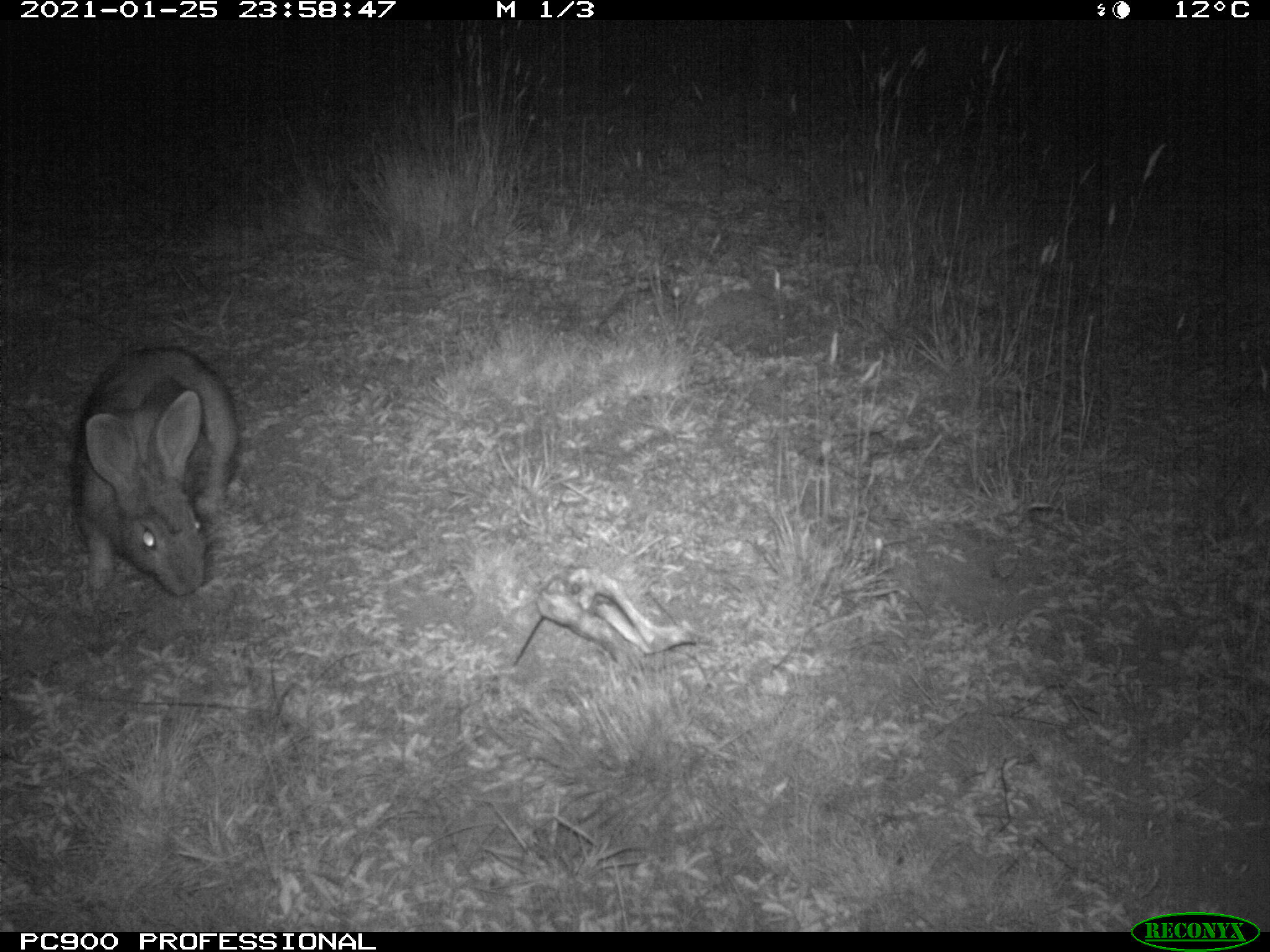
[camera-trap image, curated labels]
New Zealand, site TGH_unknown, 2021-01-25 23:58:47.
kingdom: Animalia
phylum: Chordata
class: Mammalia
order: Lagomorpha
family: Leporidae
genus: Oryctolagus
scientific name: Oryctolagus cuniculus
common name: european rabbit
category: rabbit